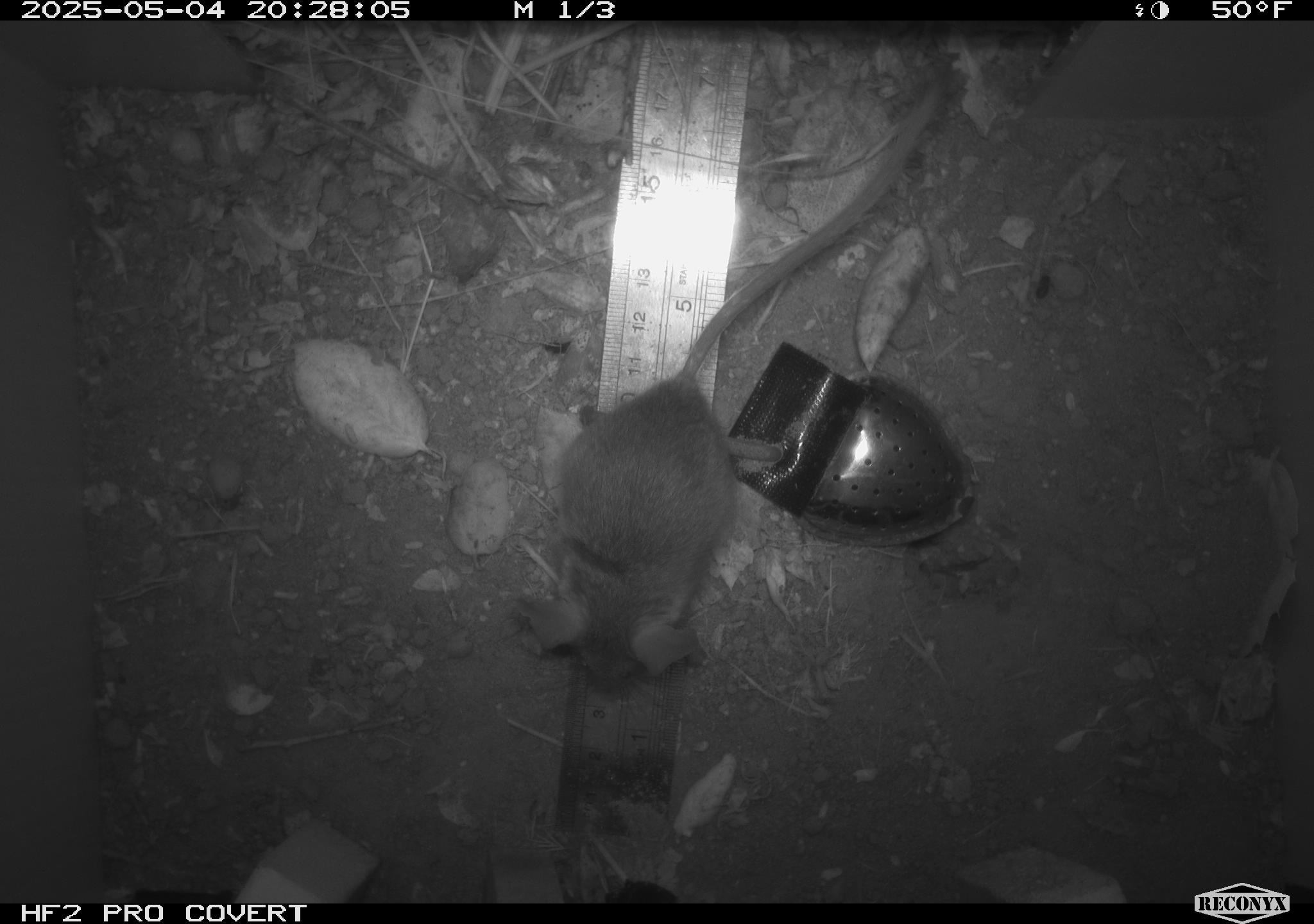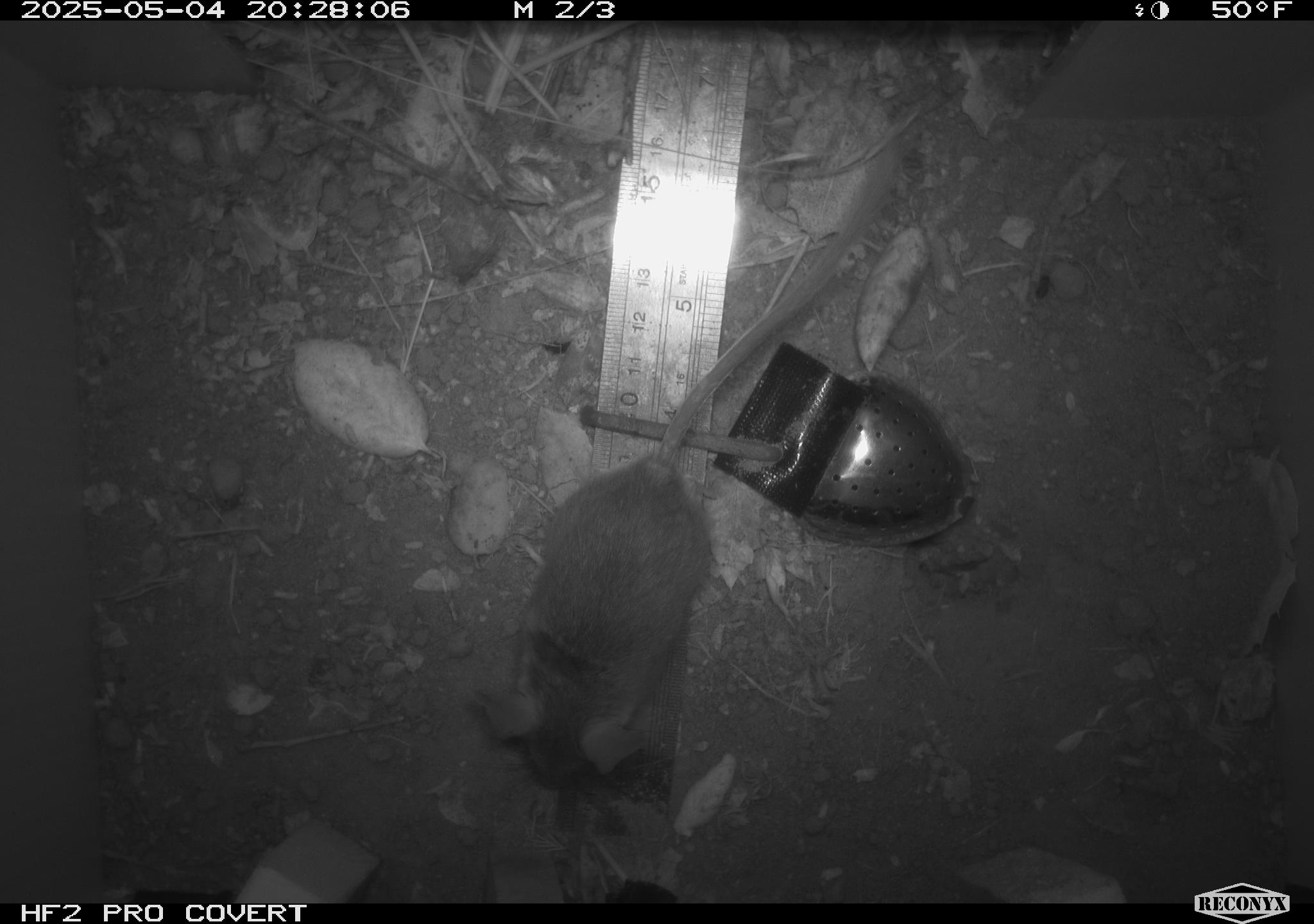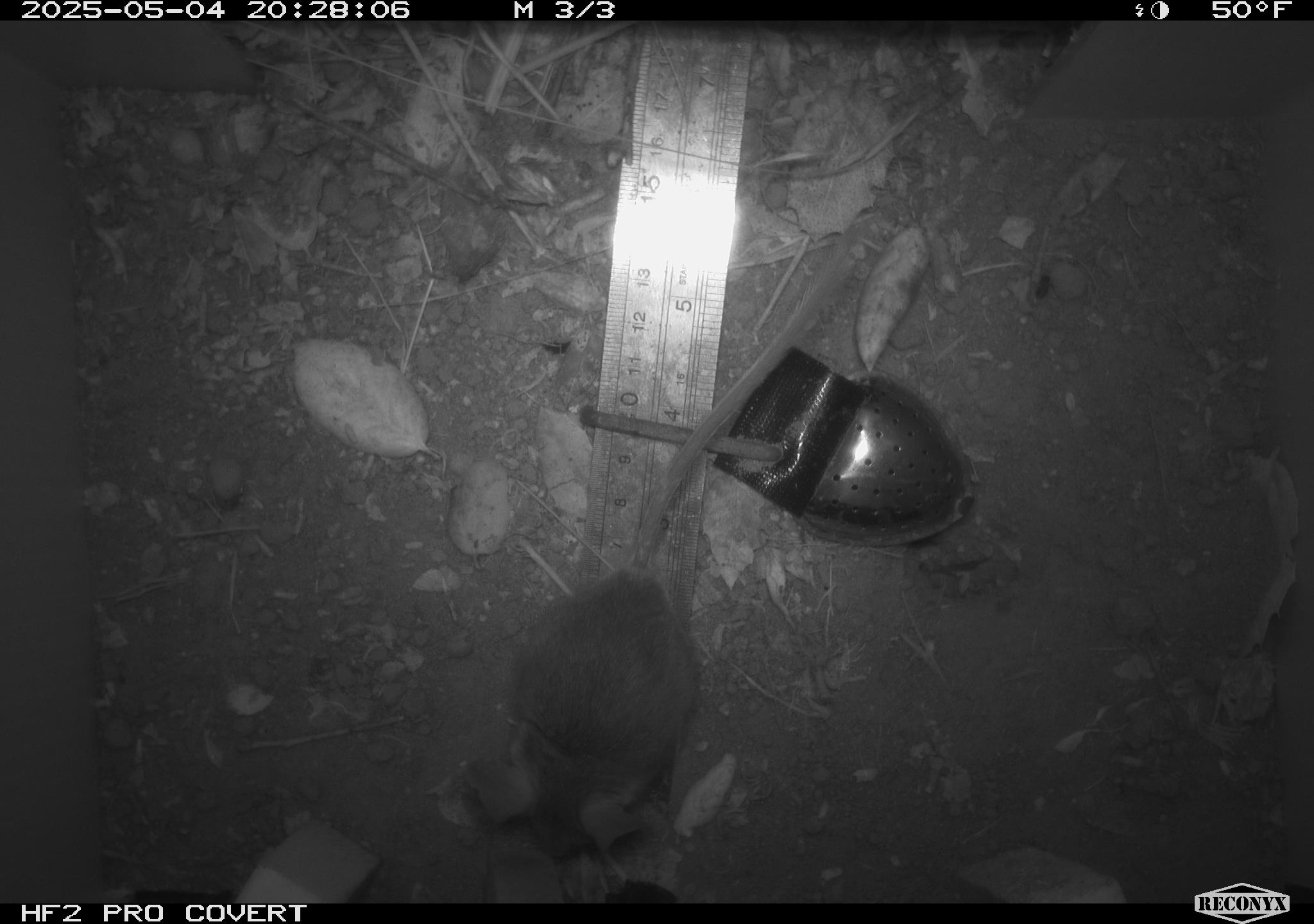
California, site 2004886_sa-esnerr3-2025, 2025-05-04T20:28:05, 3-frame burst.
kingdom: Animalia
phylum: Chordata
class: Mammalia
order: Rodentia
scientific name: Rodentia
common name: rodent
Rodent (Rodentia).